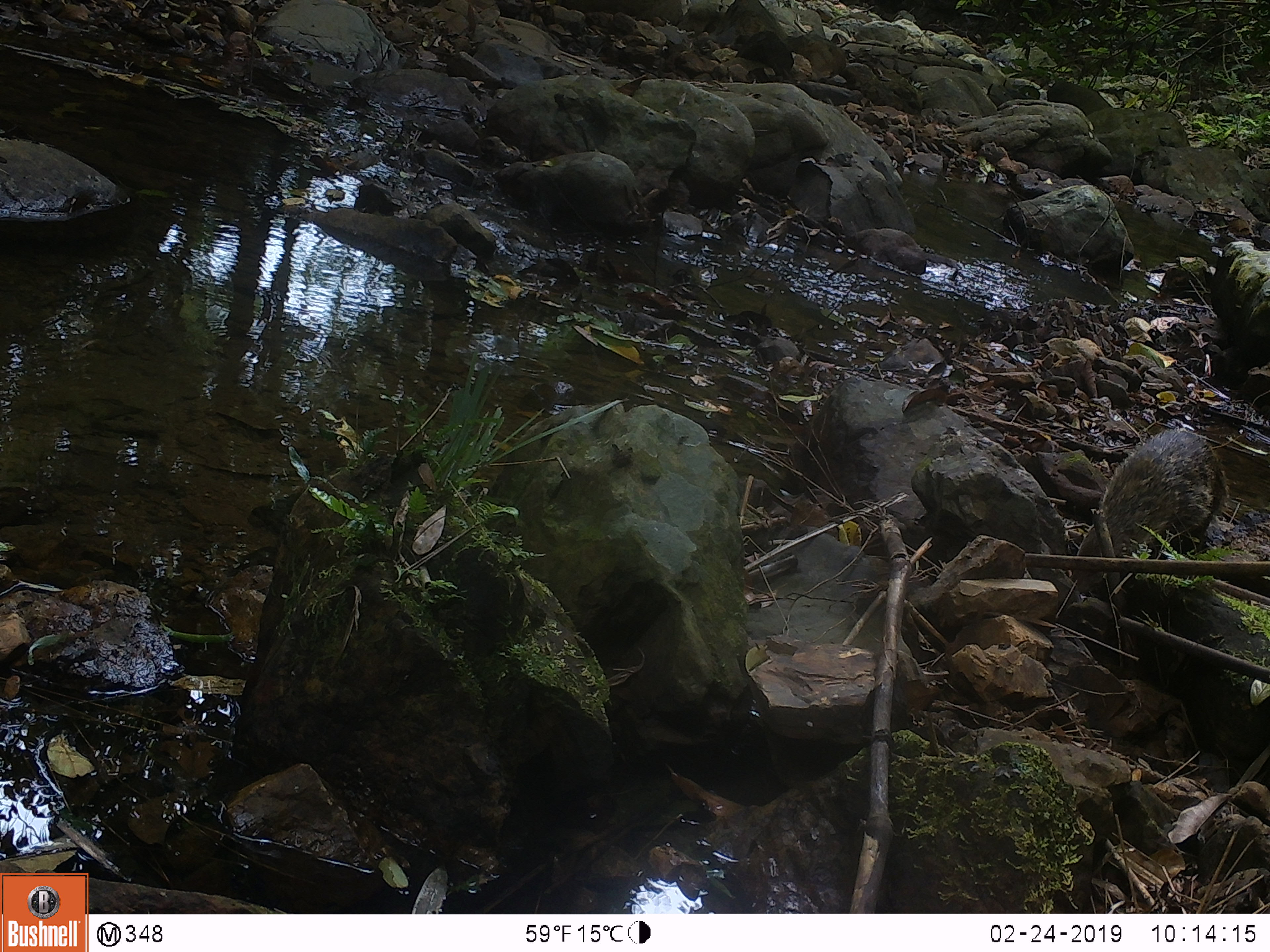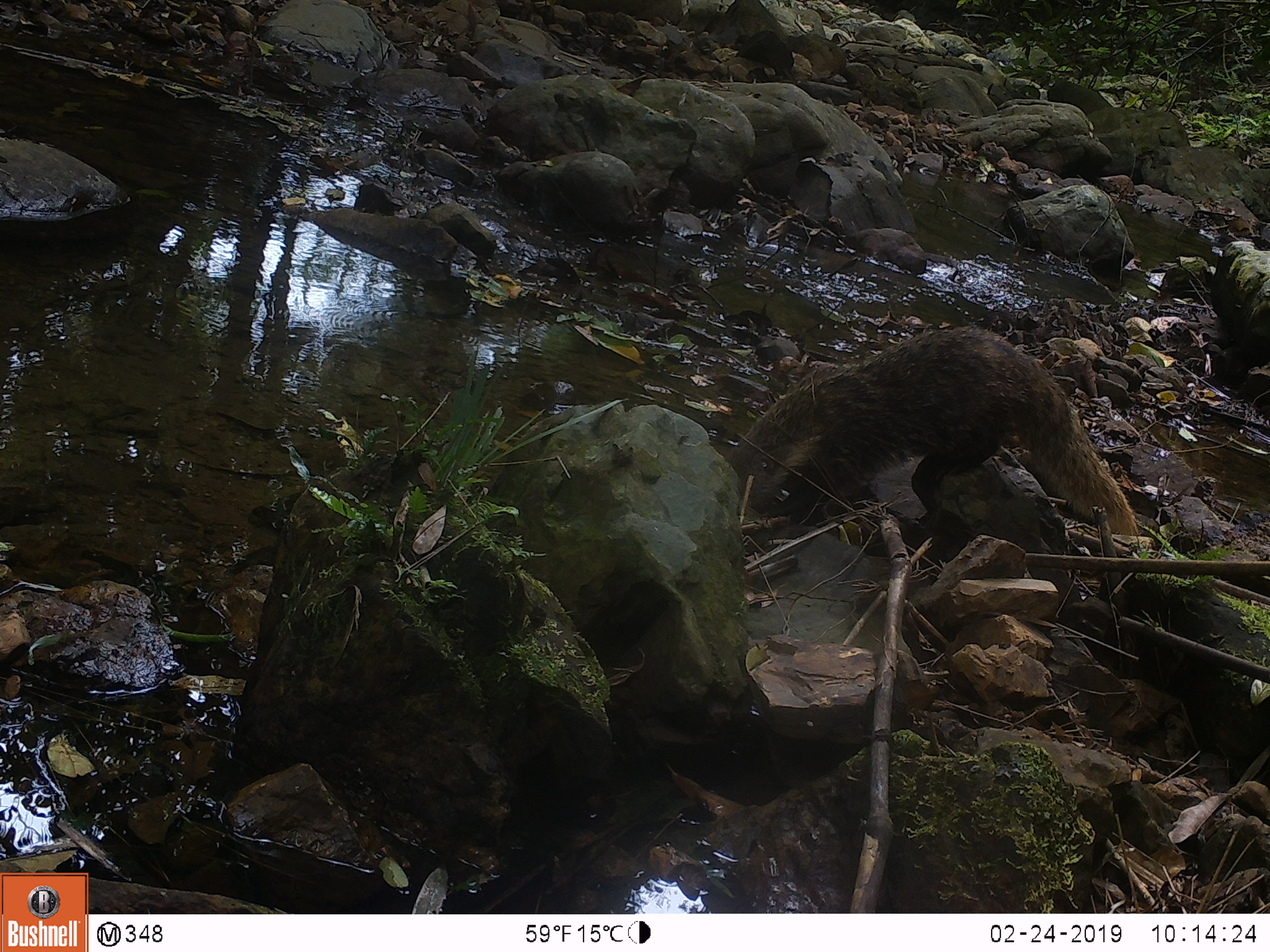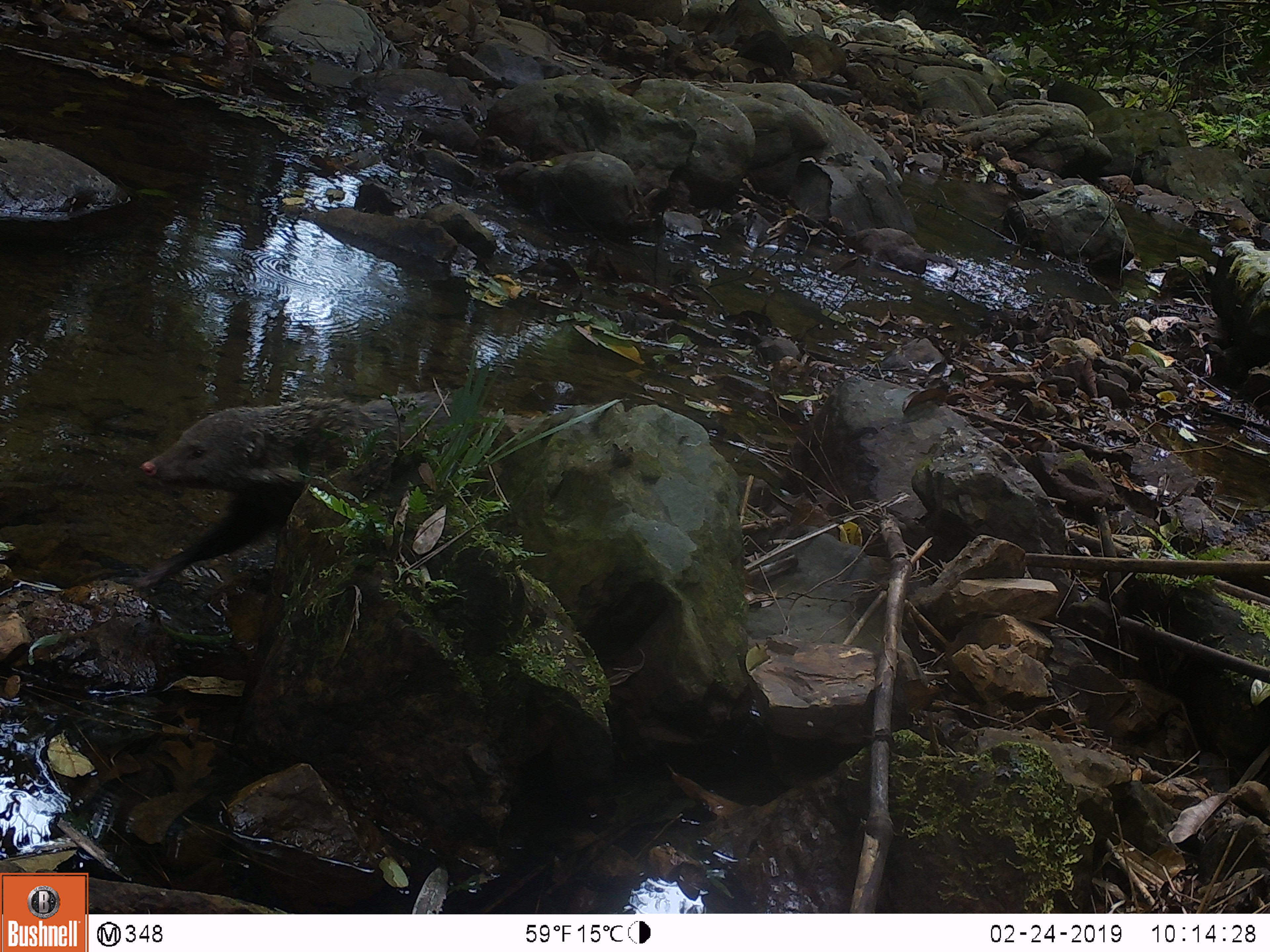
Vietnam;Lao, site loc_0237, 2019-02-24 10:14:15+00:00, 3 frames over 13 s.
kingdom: Animalia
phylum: Chordata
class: Mammalia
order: Carnivora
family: Herpestidae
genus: Urva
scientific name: Urva urva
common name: crab-eating mongoose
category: crab eating mongoose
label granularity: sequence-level